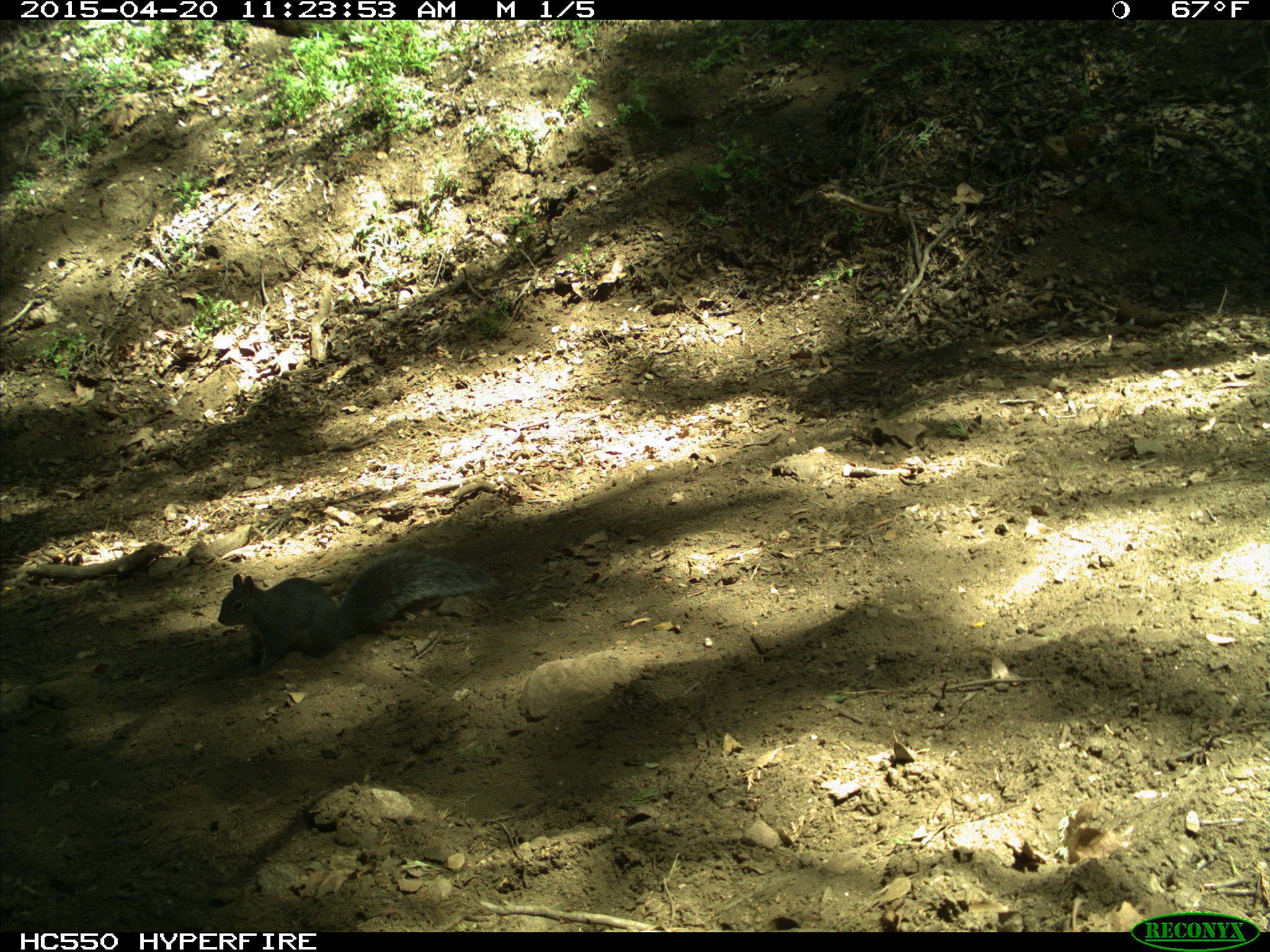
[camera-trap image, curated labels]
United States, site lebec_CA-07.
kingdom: Animalia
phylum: Chordata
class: Mammalia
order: Rodentia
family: Sciuridae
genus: Sciurus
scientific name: Sciurus carolinensis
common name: eastern gray squirrel